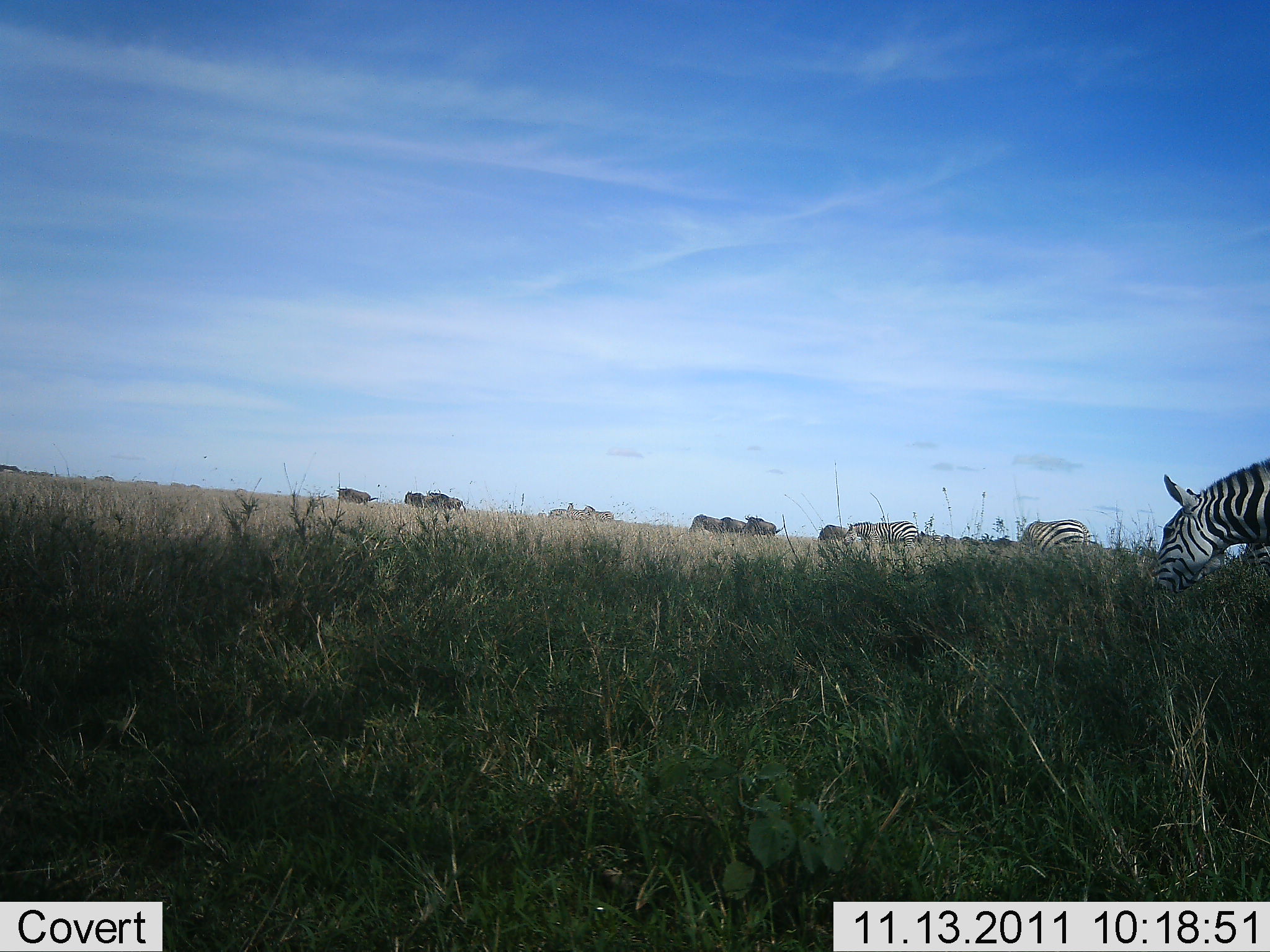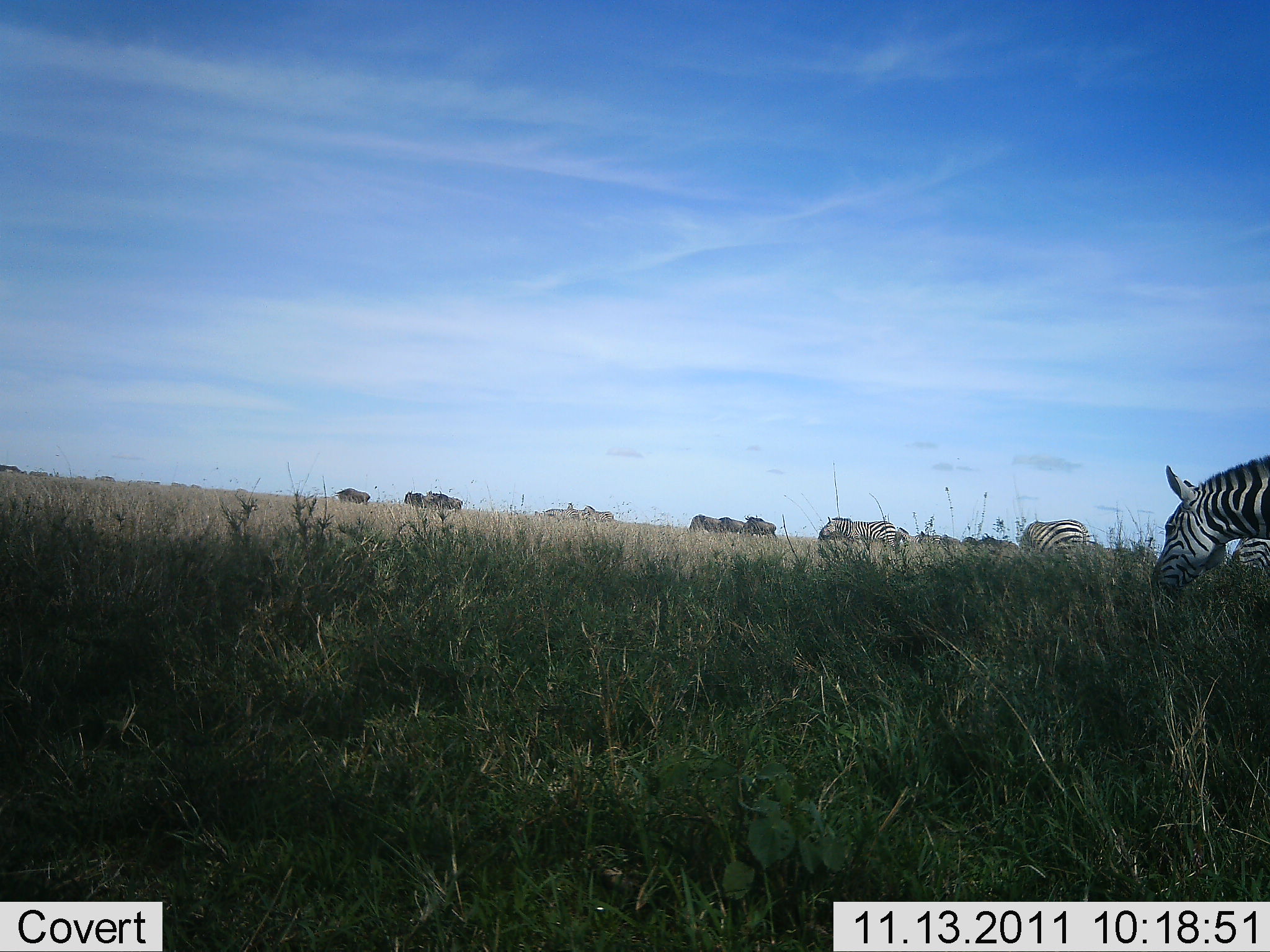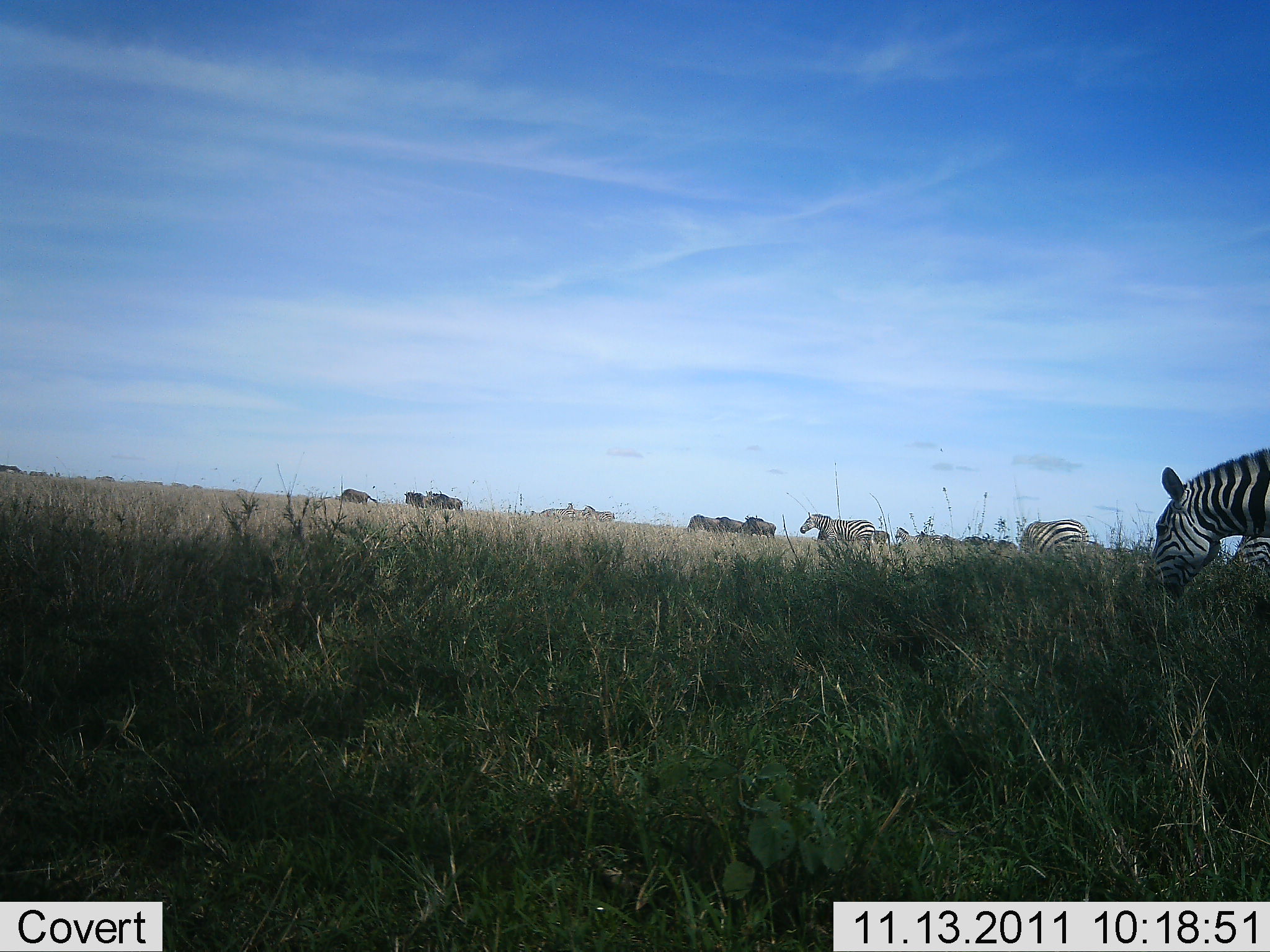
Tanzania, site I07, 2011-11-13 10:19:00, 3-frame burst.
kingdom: Animalia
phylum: Chordata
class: Mammalia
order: Artiodactyla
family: Bovidae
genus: Connochaetes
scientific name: Connochaetes taurinus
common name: blue wildebeest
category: wildebeest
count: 7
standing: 33%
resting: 0%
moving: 50%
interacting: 0%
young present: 0%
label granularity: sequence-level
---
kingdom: Animalia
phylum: Chordata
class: Mammalia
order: Perissodactyla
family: Equidae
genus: Equus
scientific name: Equus quagga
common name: plains zebra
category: zebra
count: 4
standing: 35%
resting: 0%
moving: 35%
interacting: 0%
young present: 0%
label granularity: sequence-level